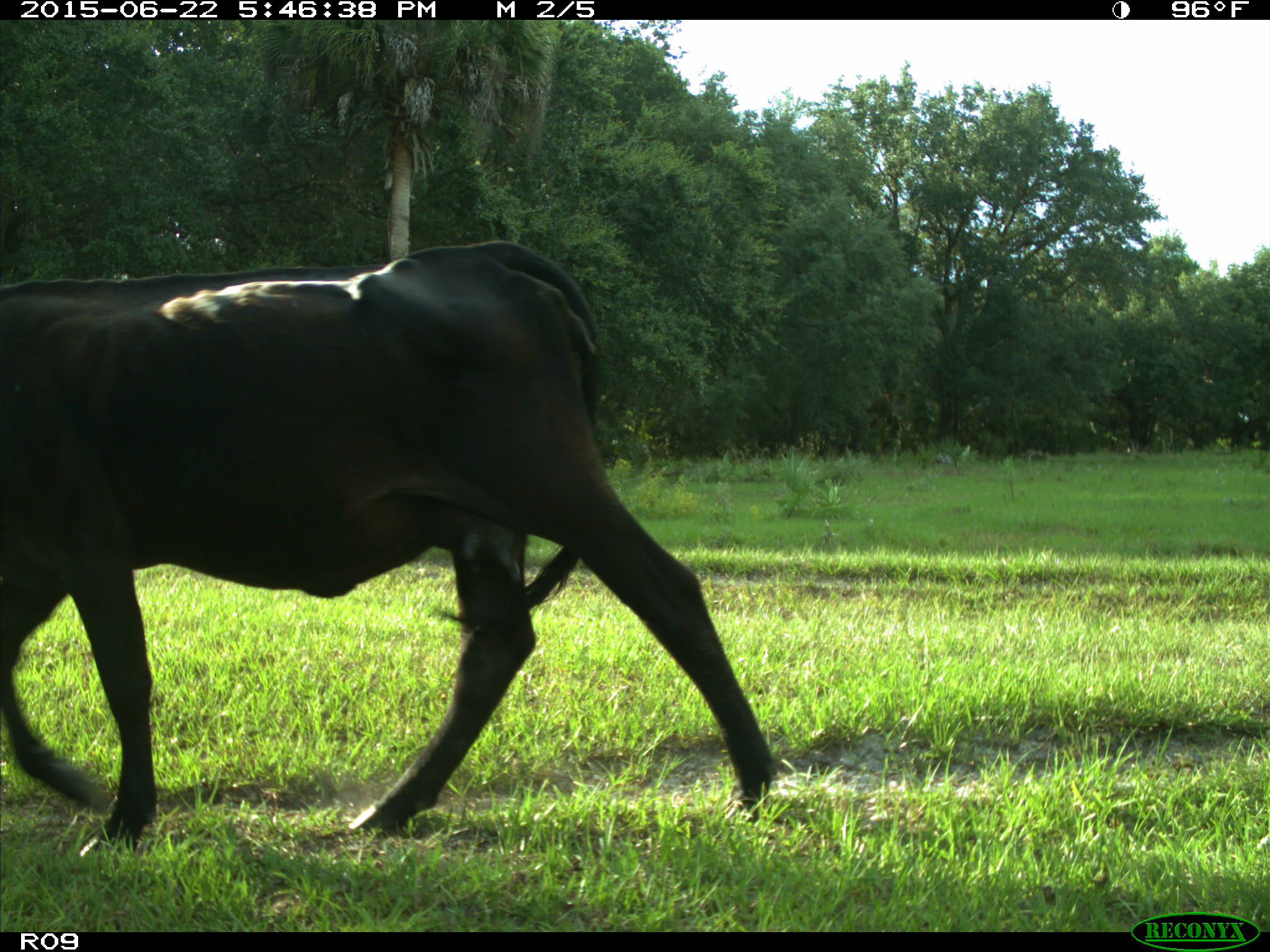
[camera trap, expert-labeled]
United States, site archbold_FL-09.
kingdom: Animalia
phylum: Chordata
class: Mammalia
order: Artiodactyla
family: Bovidae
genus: Bos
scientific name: Bos taurus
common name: domestic cow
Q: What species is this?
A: Bos taurus (domestic cow).